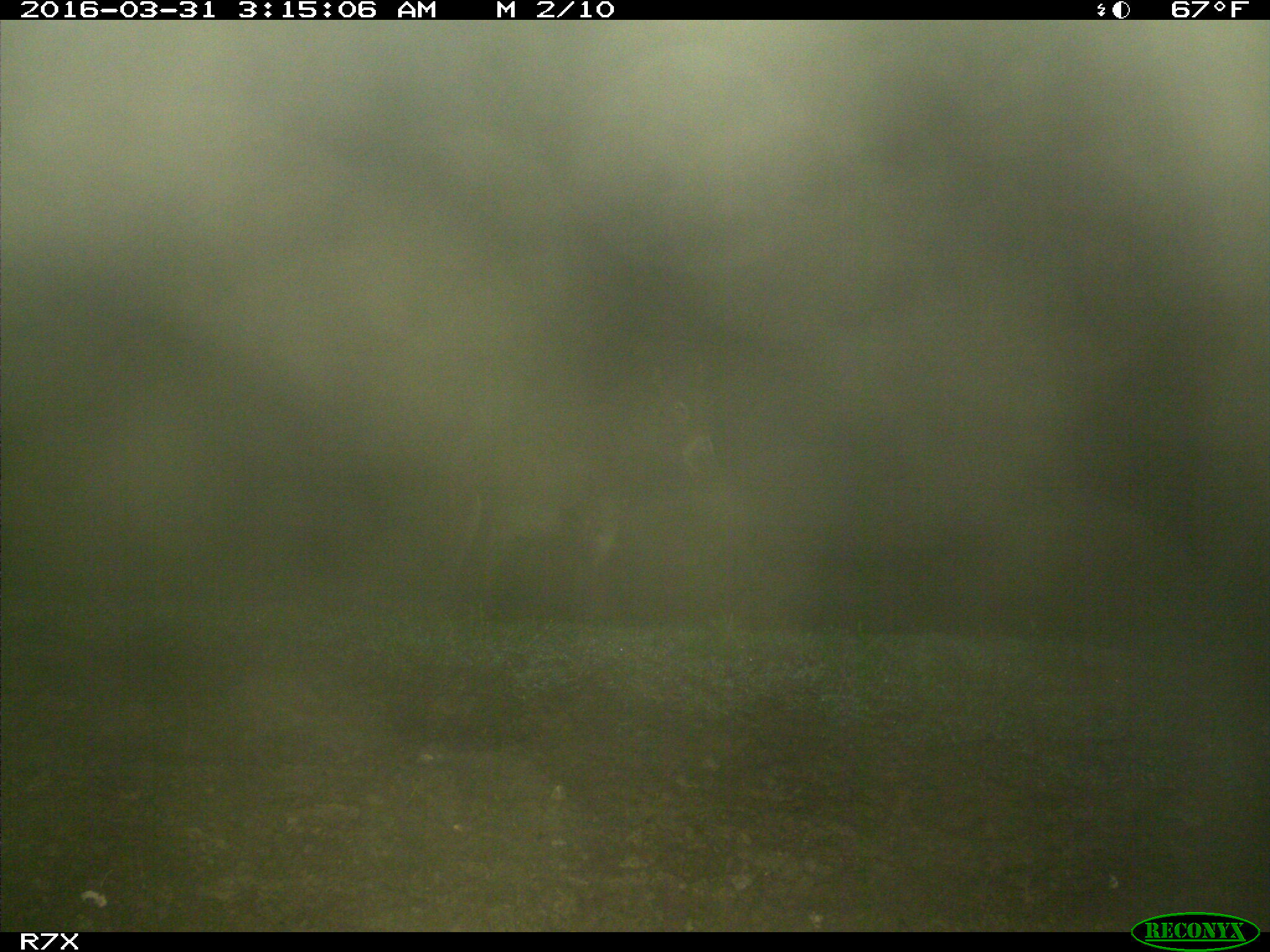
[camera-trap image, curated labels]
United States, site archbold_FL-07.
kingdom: Animalia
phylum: Chordata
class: Mammalia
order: Perissodactyla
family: Equidae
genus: Equus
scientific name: Equus africanus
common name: african wild ass